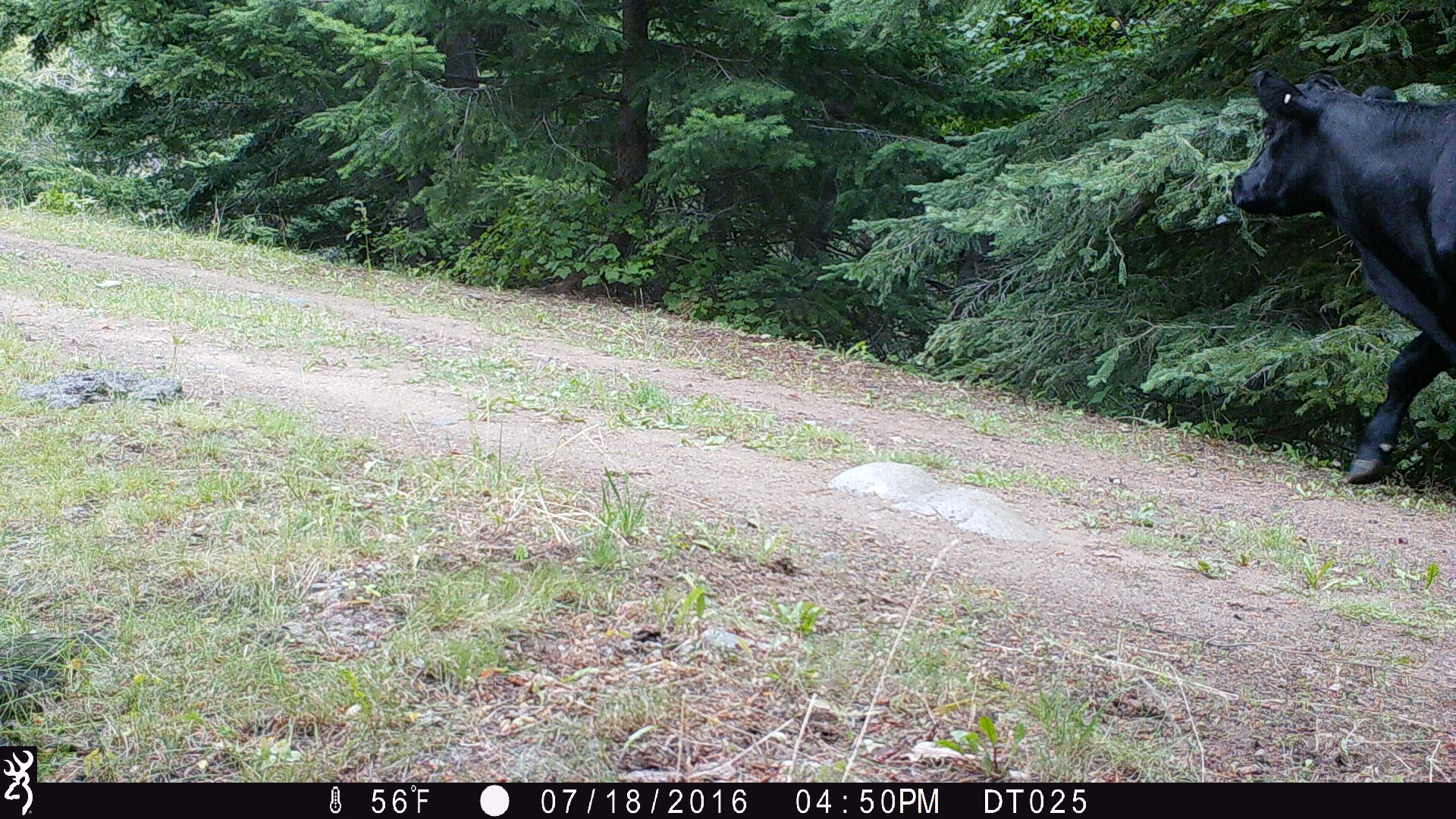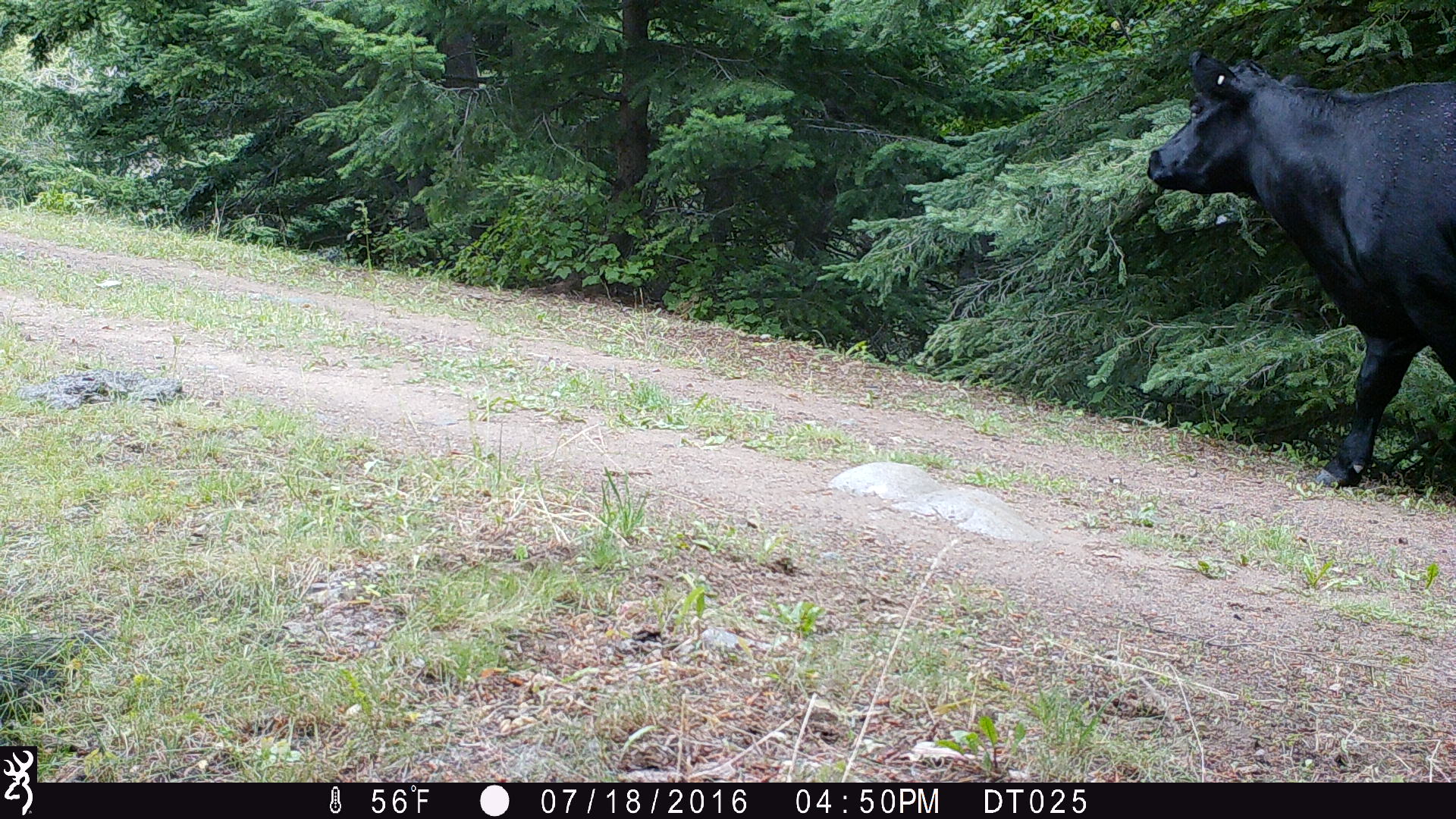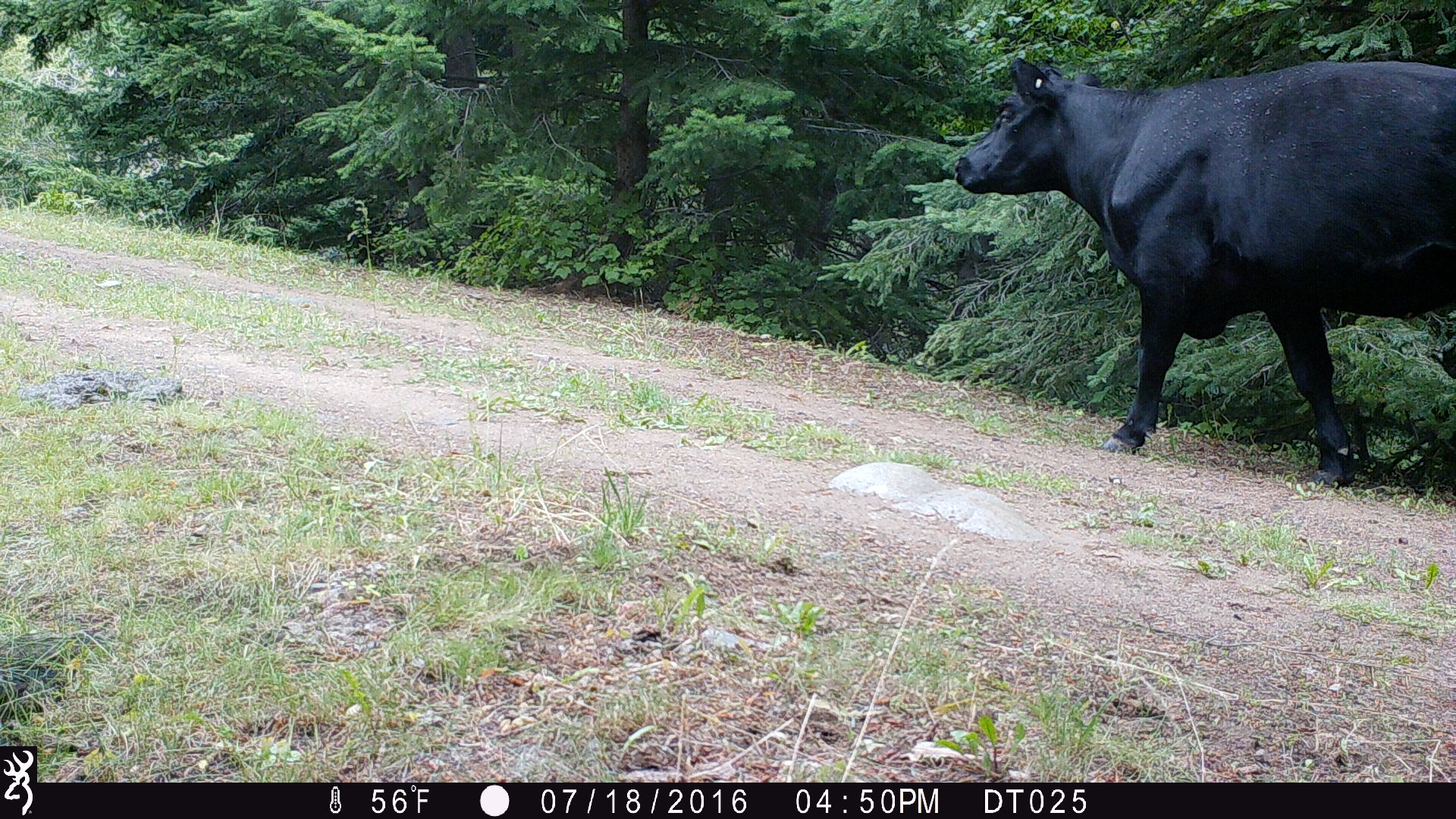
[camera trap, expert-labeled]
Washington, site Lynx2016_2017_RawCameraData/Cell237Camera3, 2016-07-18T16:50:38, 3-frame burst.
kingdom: Animalia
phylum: Chordata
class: Mammalia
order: Artiodactyla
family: Bovidae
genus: Bos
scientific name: Bos taurus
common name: domestic cattle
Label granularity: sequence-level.